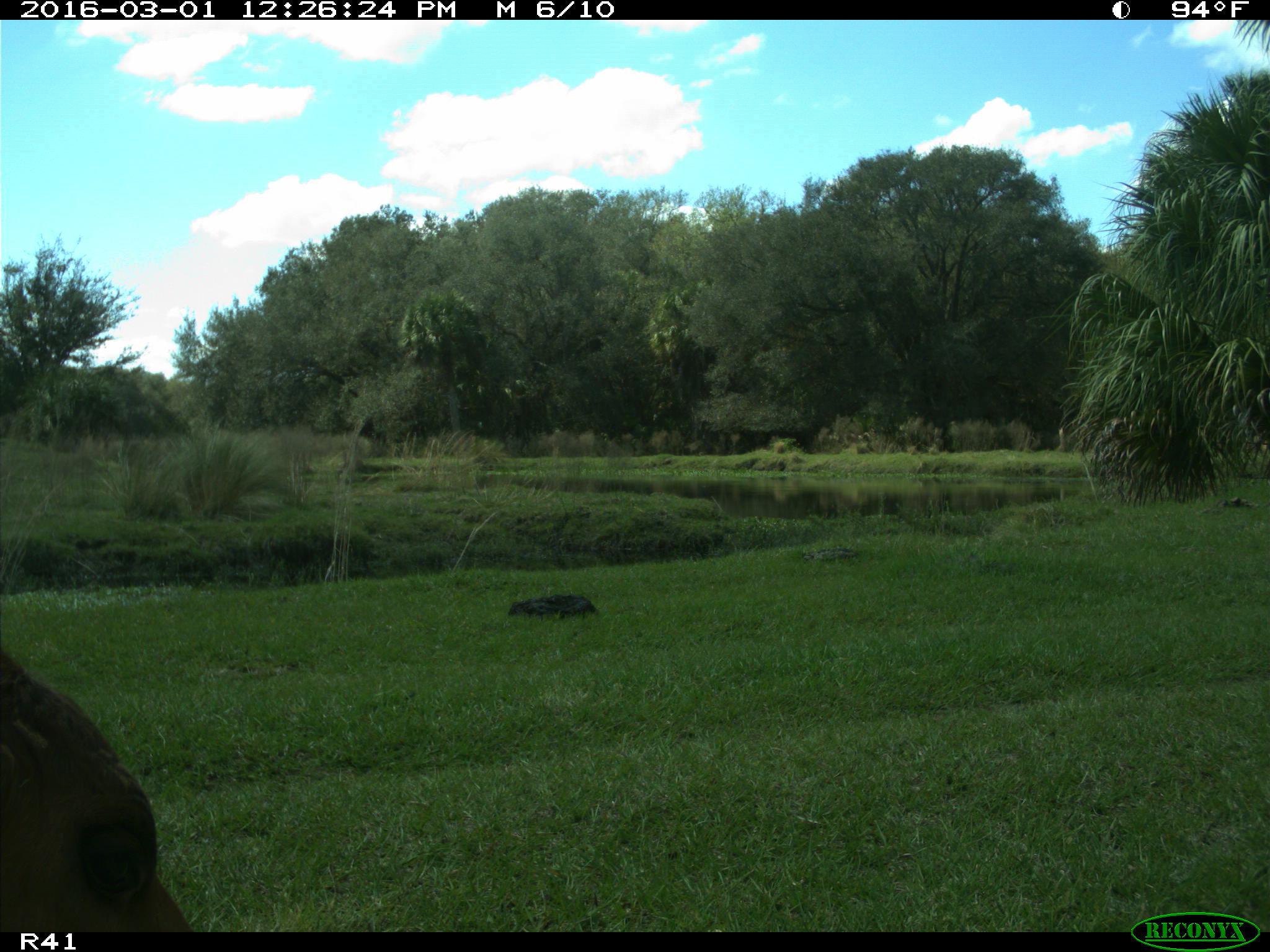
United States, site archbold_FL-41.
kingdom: Animalia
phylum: Chordata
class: Mammalia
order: Artiodactyla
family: Bovidae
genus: Bos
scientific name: Bos taurus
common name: domestic cow